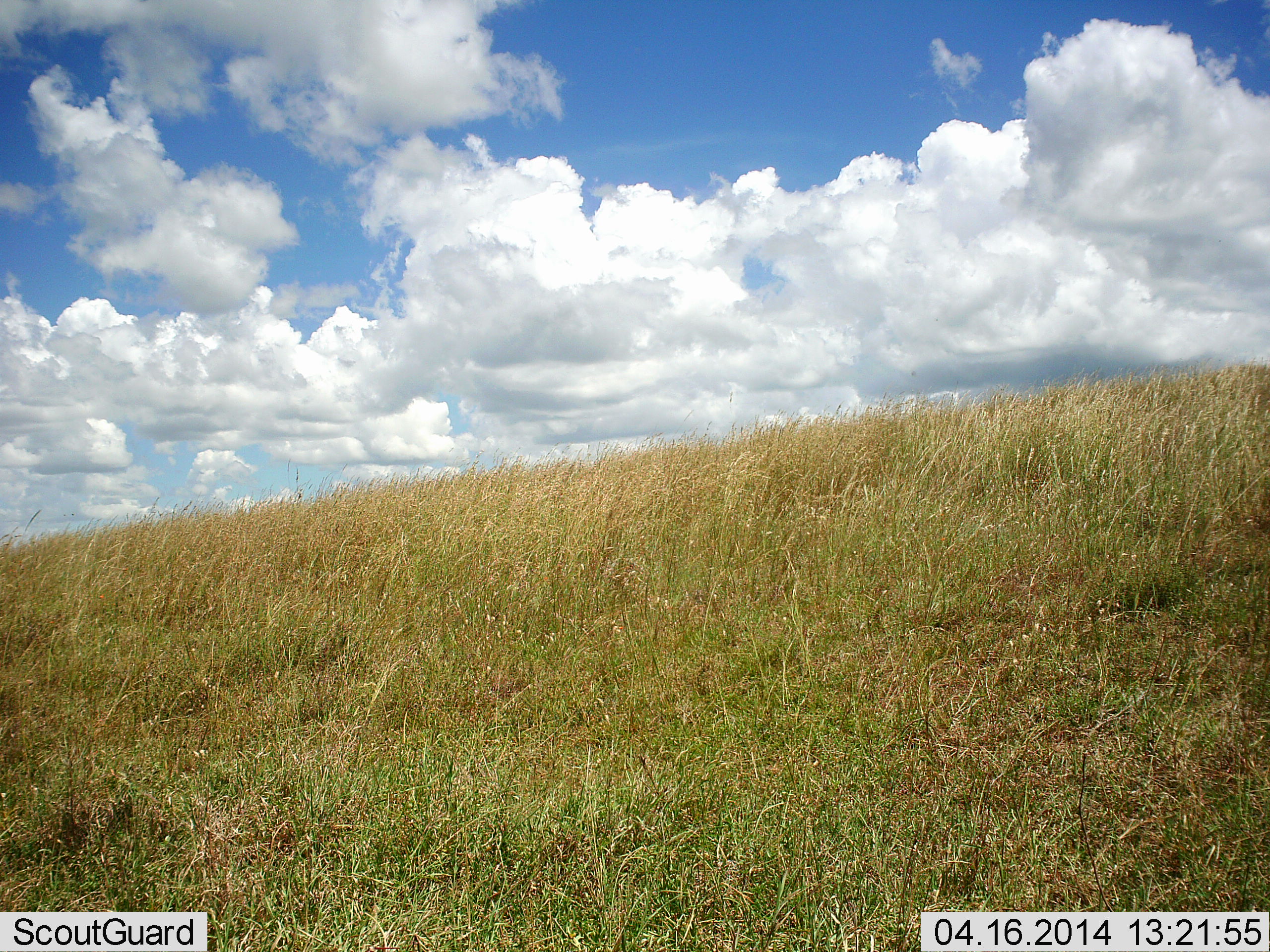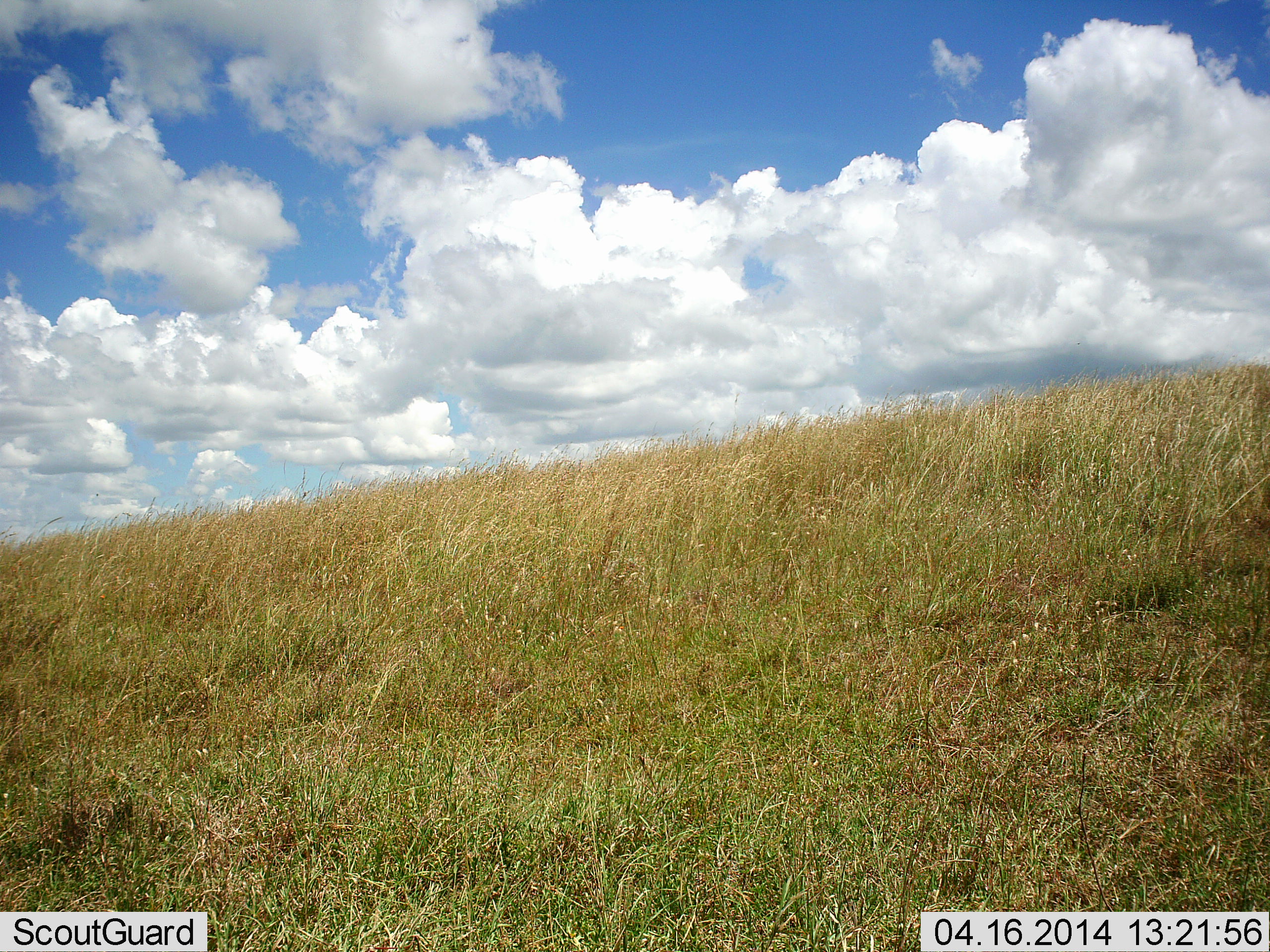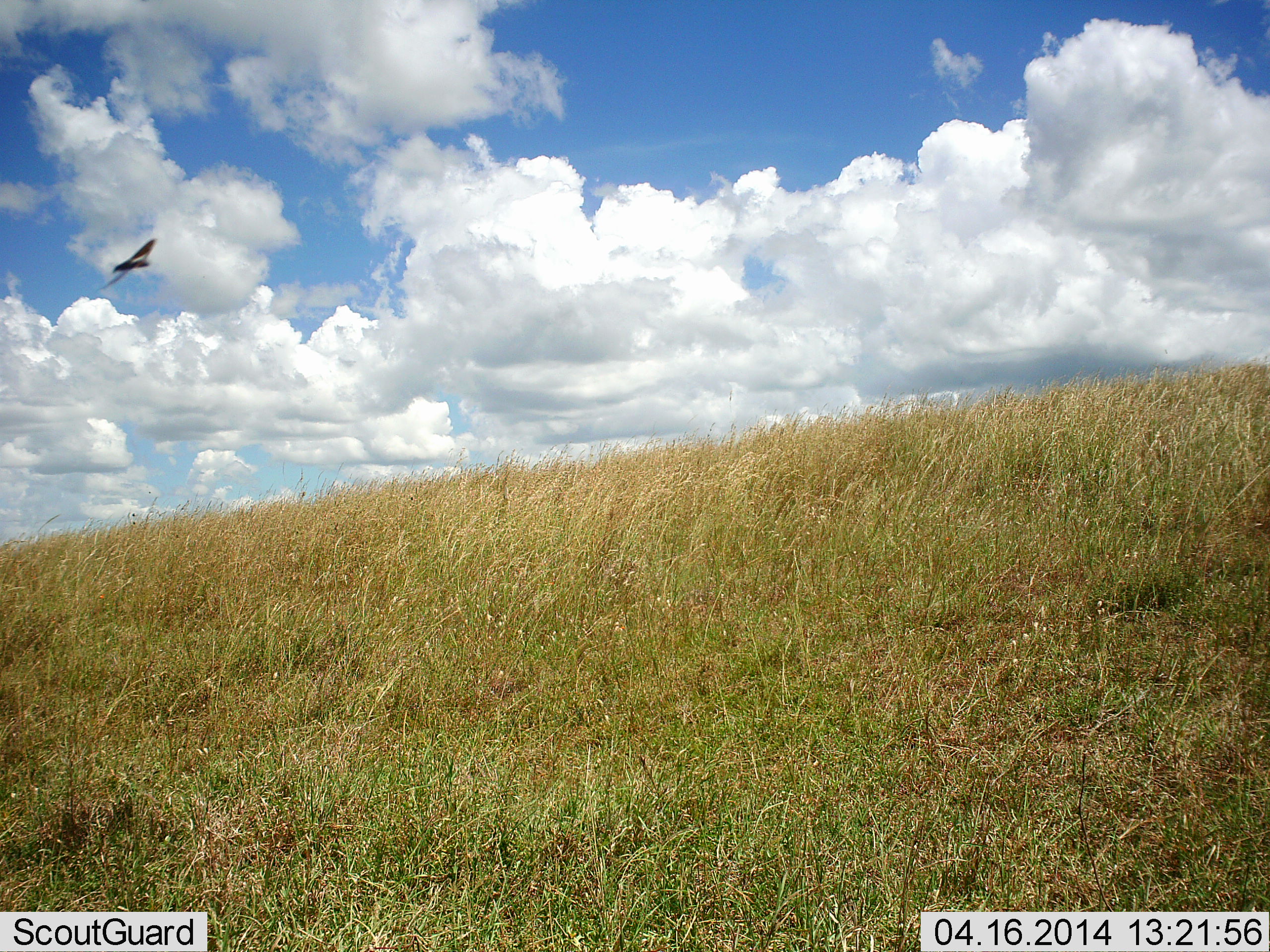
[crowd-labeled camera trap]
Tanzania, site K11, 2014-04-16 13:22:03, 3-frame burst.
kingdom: Animalia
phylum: Chordata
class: Aves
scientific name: Aves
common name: bird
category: otherbird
Otherbird (bird) (Aves), count 1. Behavior (volunteer vote fractions): standing 0%, resting 0%, moving 100%, interacting 0%. Young present (vote fraction): 0%. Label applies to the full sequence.